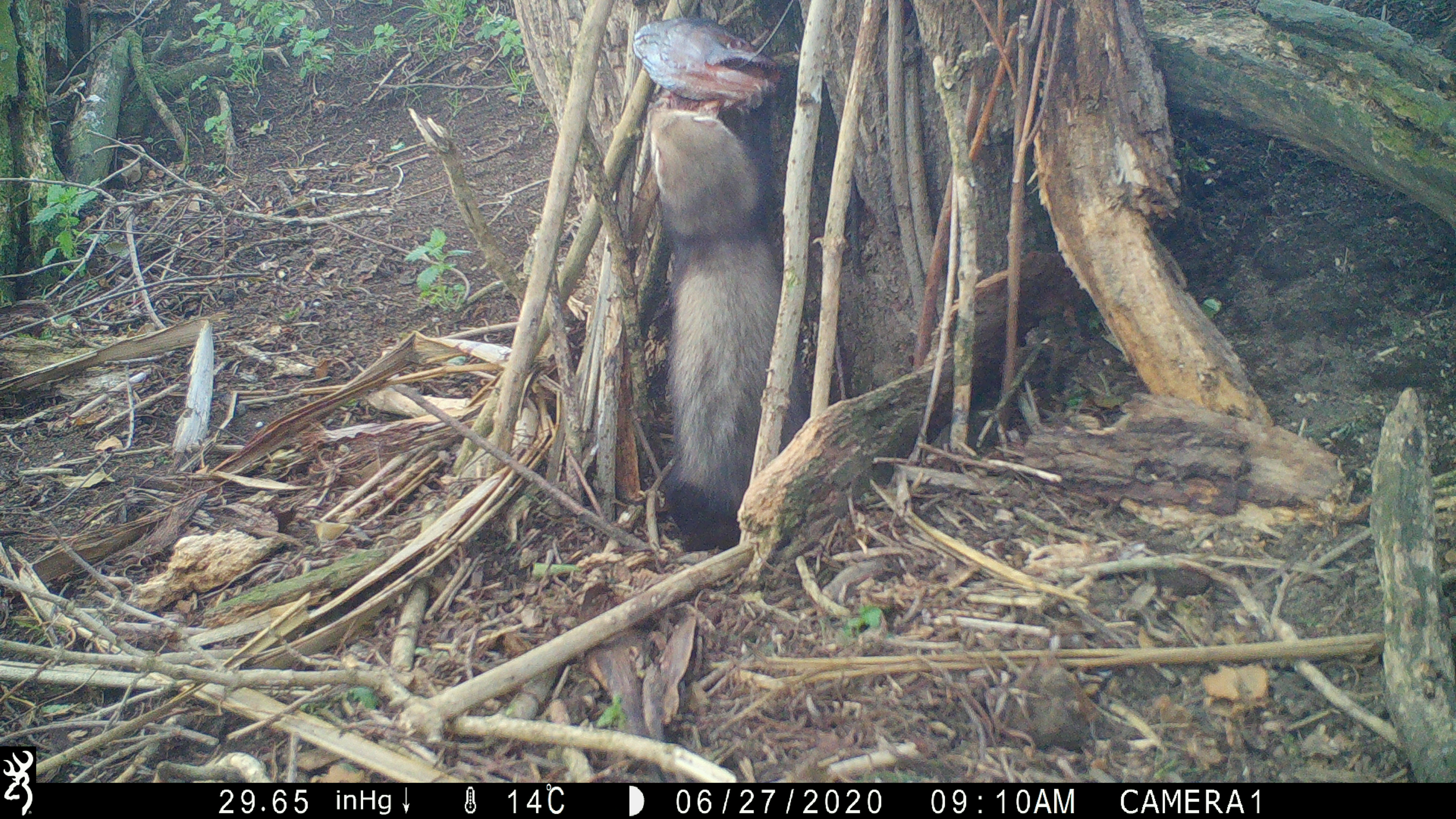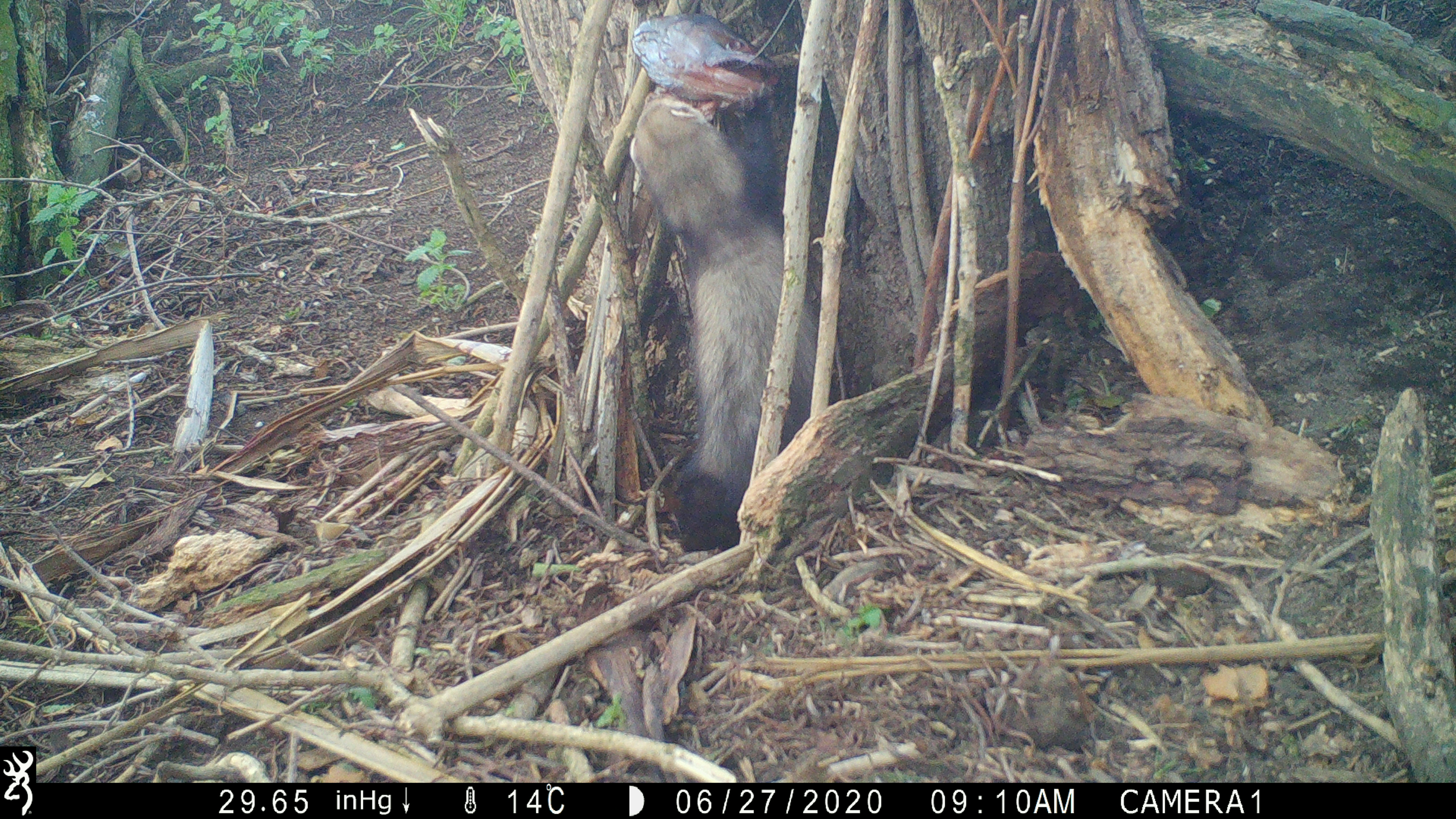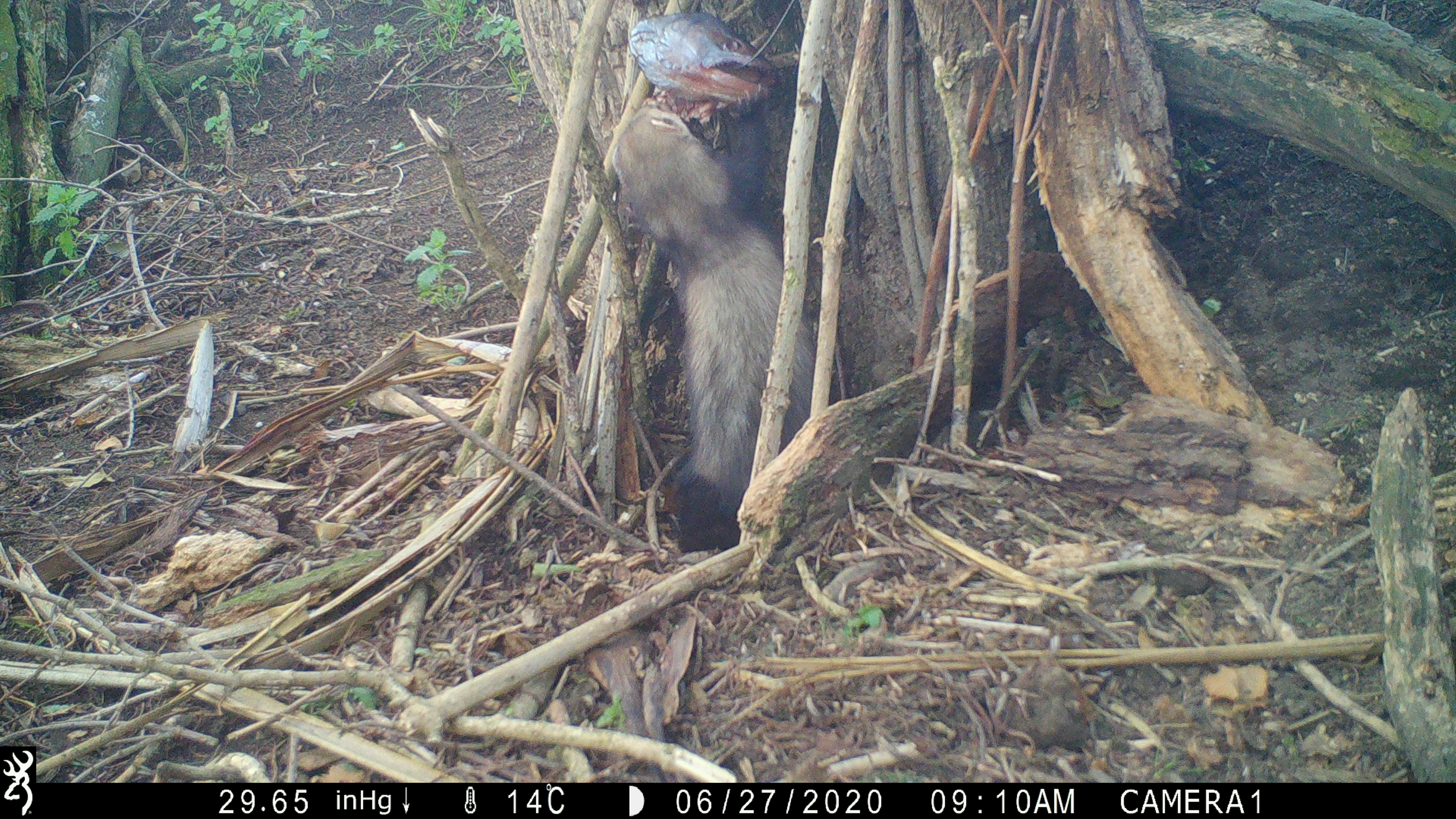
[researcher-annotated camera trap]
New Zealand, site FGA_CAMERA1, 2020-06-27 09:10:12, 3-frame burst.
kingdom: Animalia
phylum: Chordata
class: Mammalia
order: Carnivora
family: Mustelidae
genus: Mustela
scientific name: Mustela furo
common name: ferret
Ferret (Mustela furo).